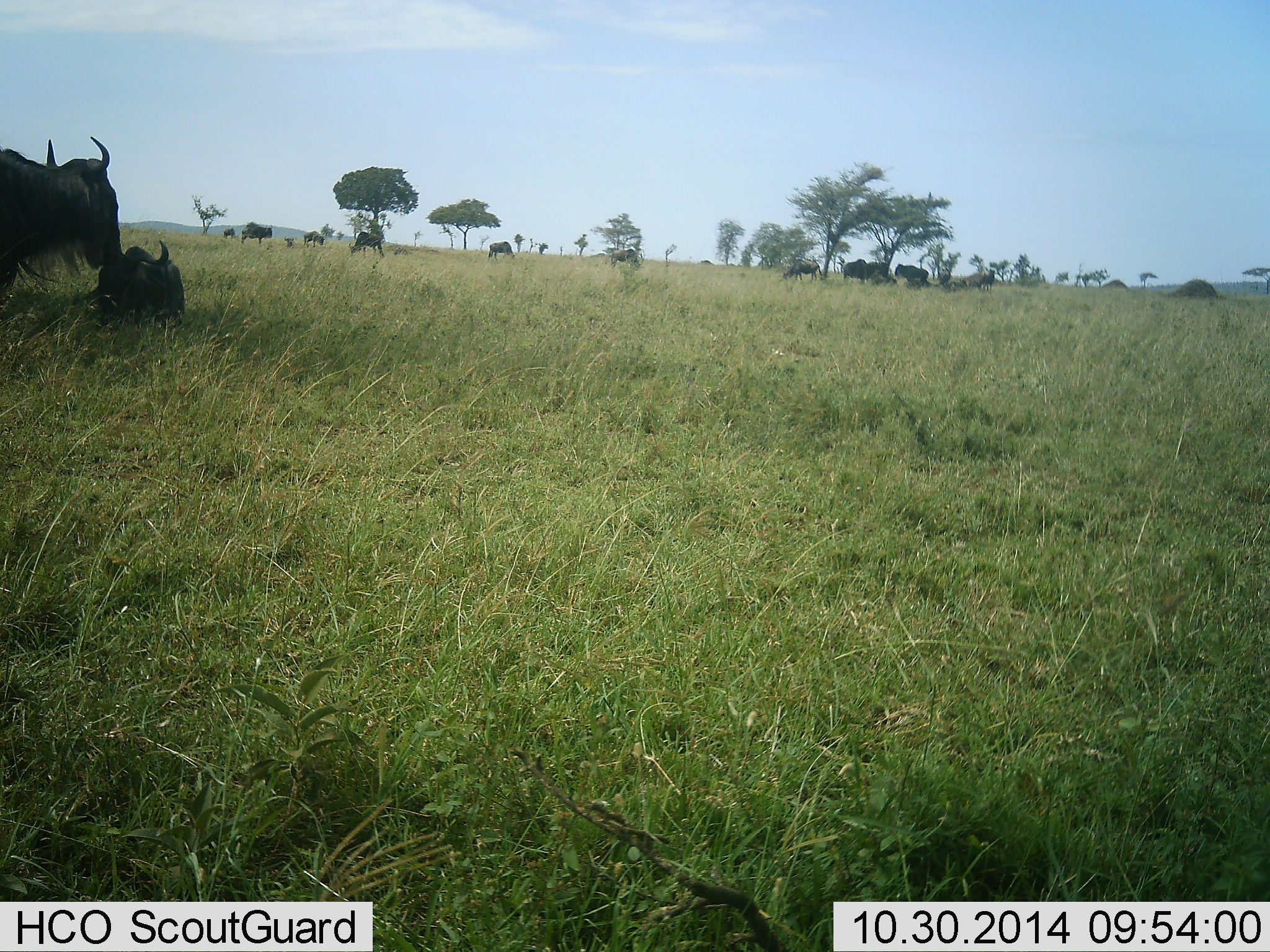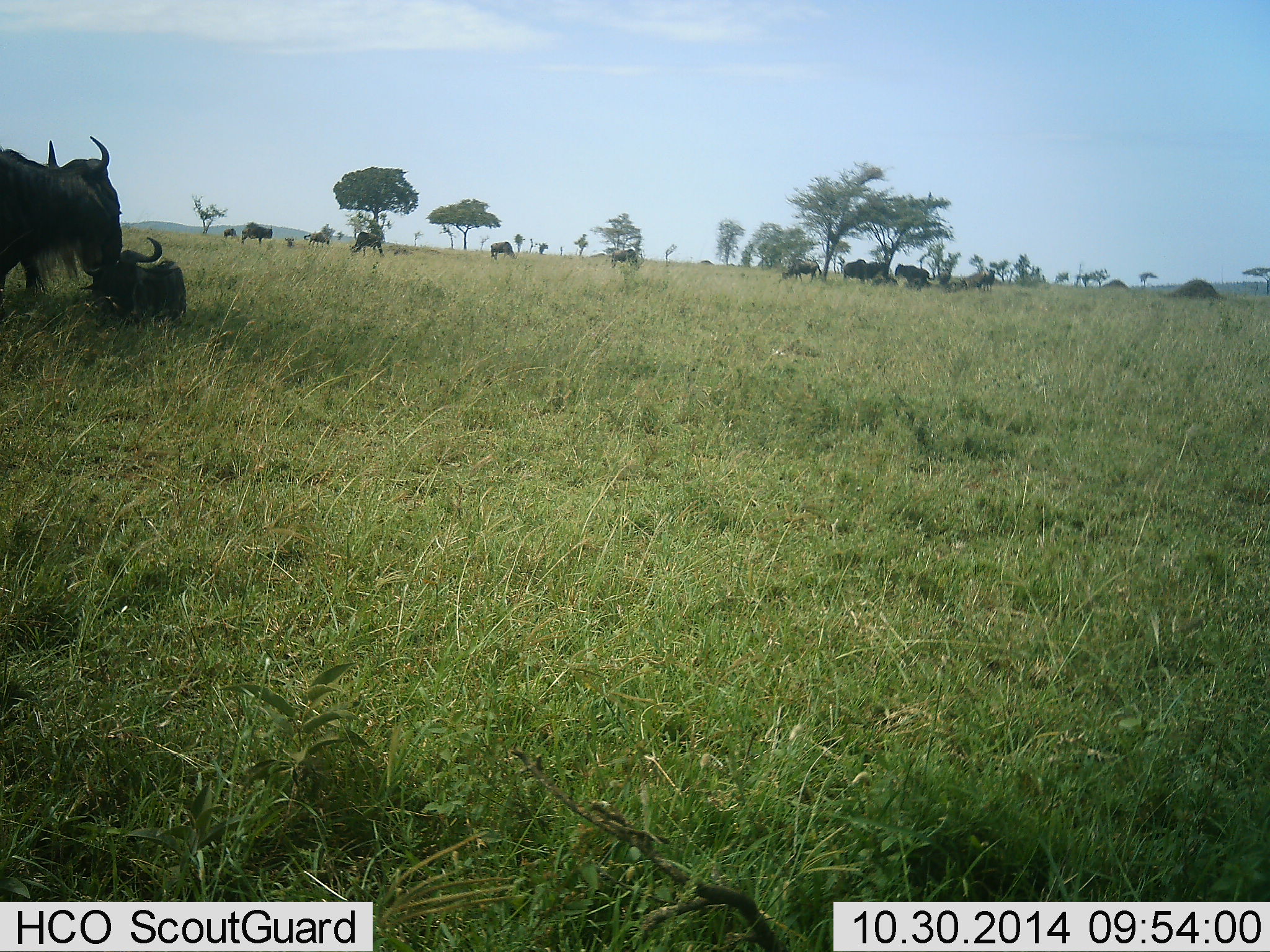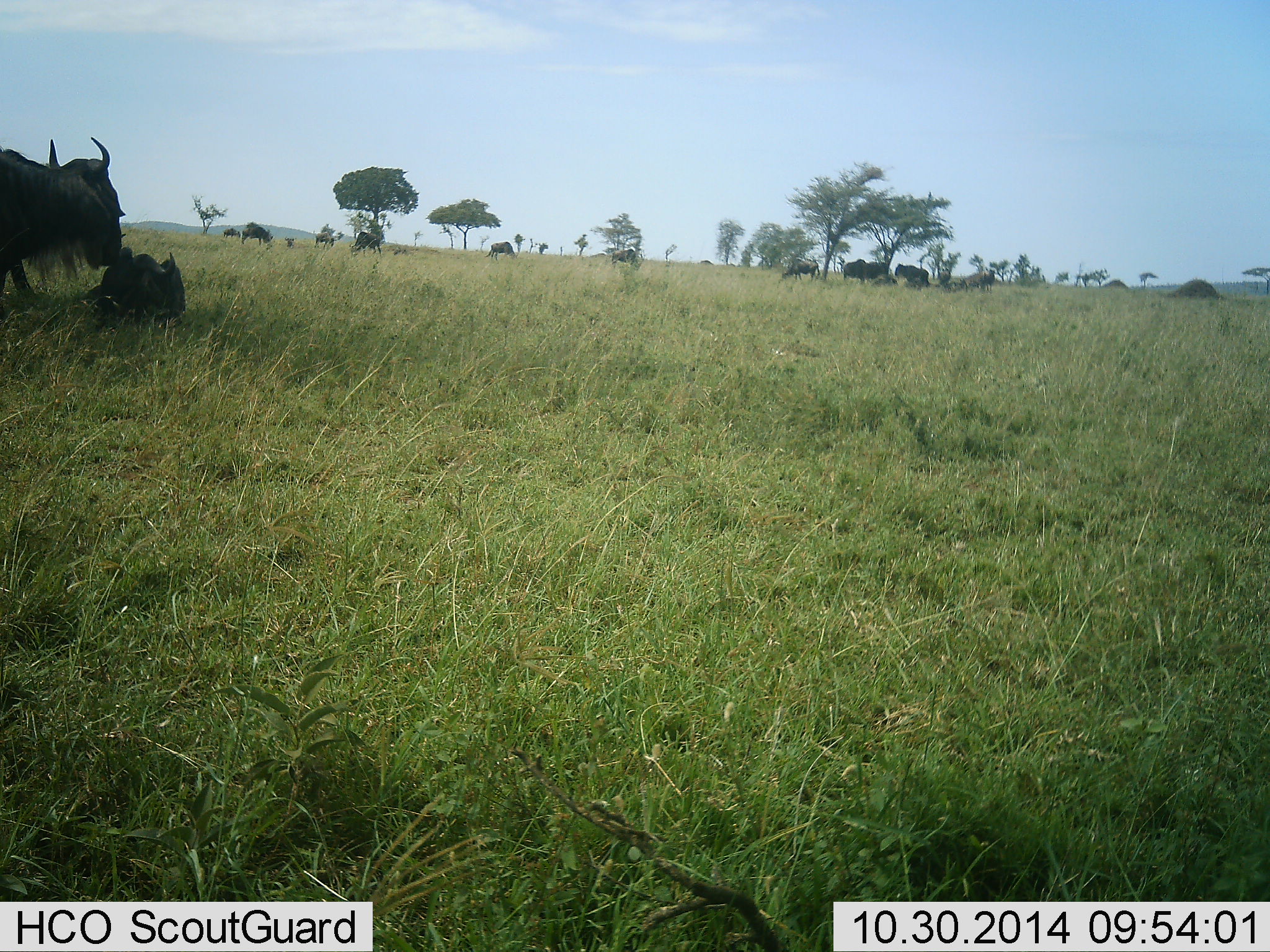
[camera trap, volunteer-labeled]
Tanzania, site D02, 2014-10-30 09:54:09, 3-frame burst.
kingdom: Animalia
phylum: Chordata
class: Mammalia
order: Artiodactyla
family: Bovidae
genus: Connochaetes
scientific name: Connochaetes taurinus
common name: blue wildebeest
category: wildebeest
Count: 10.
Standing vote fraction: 60%.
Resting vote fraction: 90%.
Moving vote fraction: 10%.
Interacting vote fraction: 30%.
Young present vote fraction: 30%.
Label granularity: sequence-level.